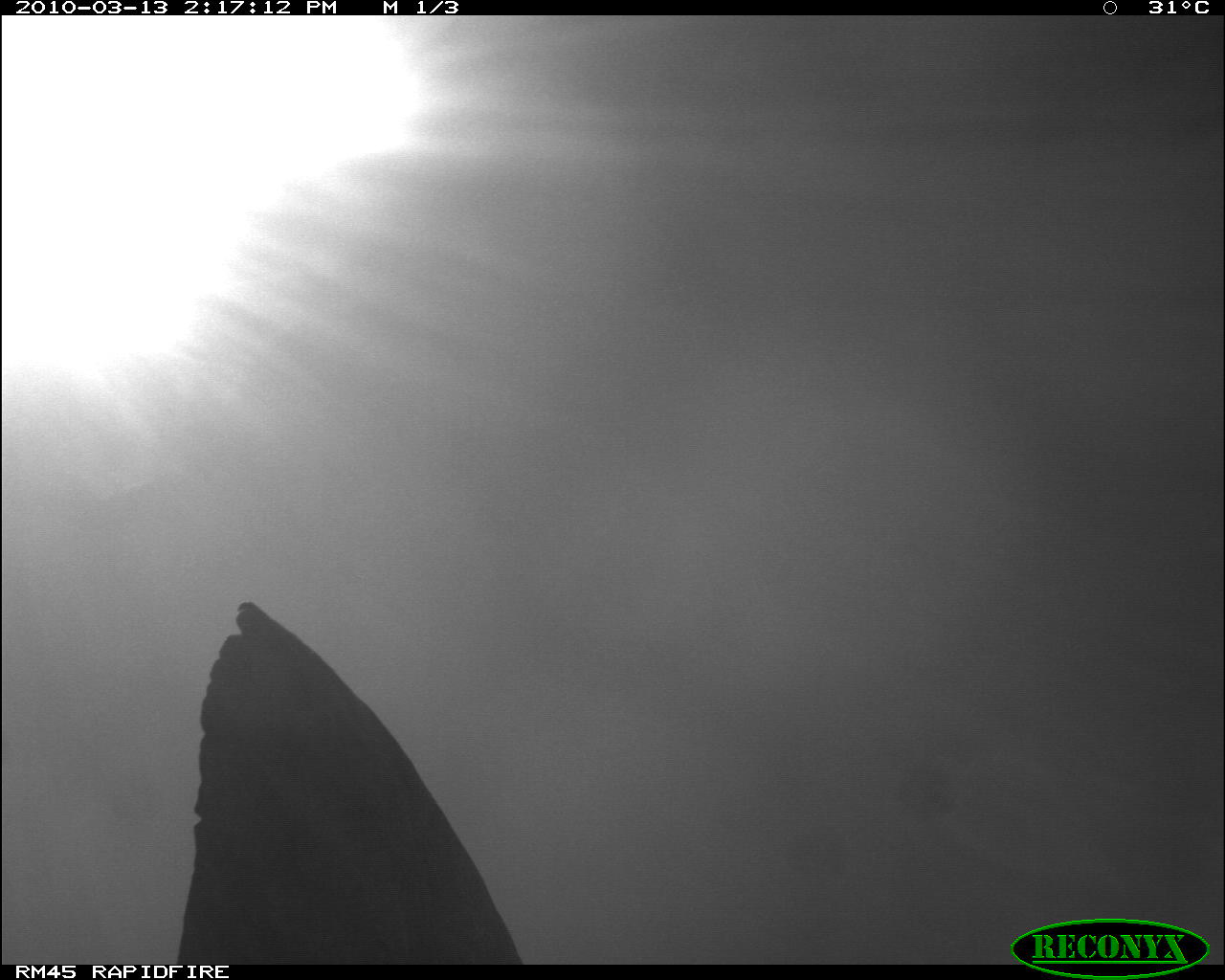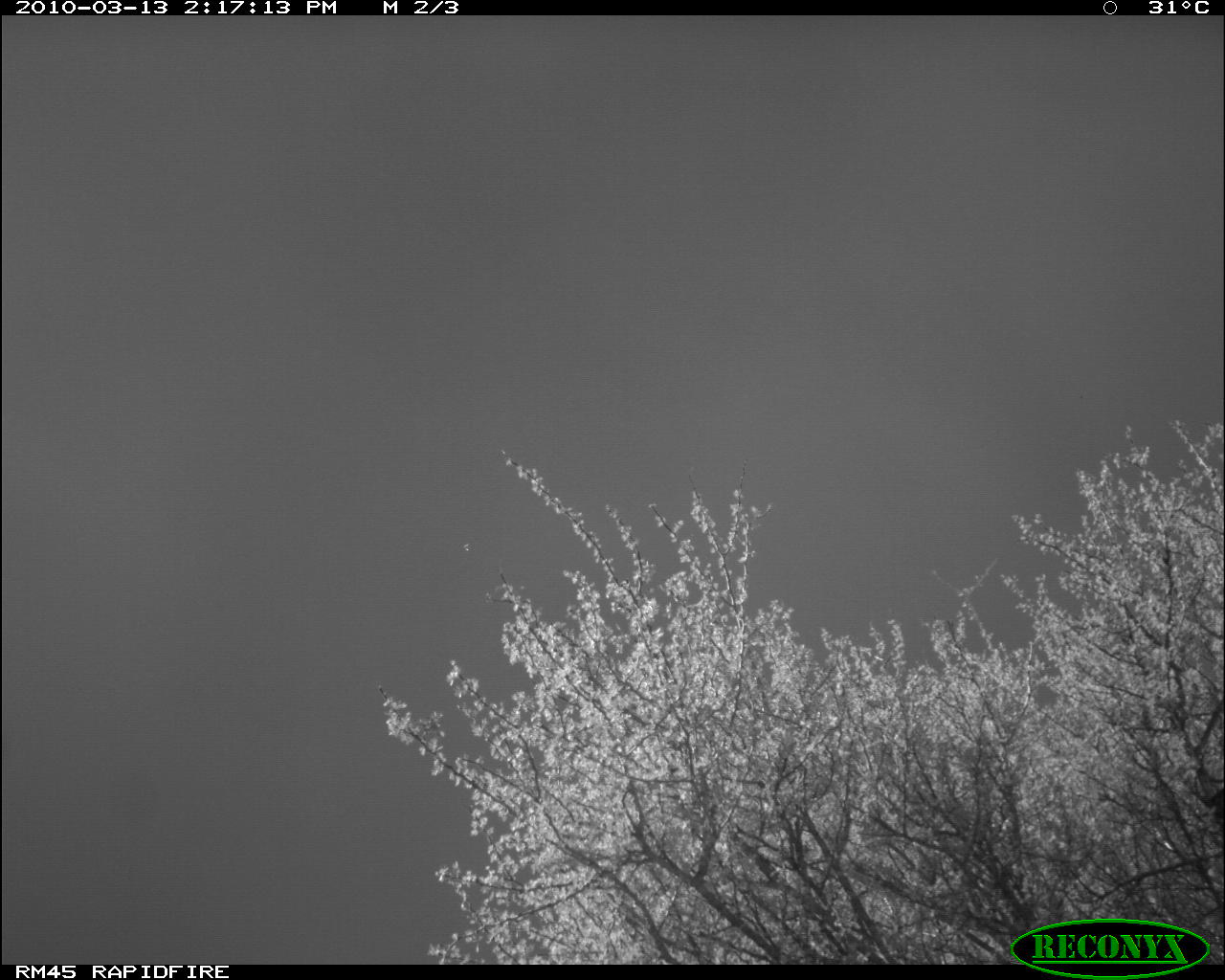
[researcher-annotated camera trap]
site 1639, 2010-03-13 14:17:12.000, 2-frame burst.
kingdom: Animalia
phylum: Chordata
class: Mammalia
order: Proboscidea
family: Elephantidae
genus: Loxodonta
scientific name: Loxodonta africana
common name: african bush elephant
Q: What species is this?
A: Loxodonta africana (african bush elephant).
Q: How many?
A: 1.